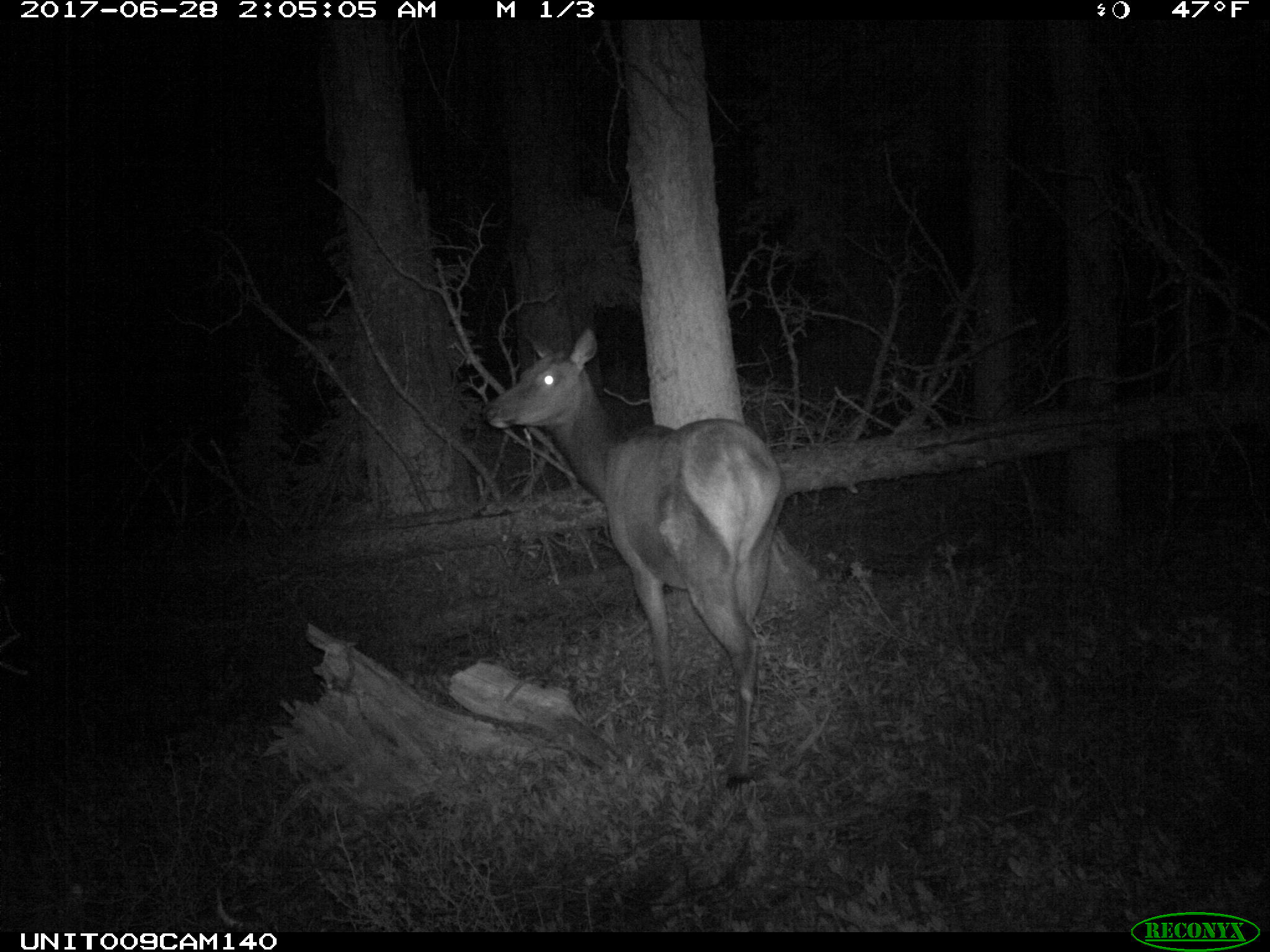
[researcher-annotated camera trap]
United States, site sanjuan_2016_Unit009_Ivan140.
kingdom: Animalia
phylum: Chordata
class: Mammalia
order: Artiodactyla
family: Cervidae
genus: Cervus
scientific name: Cervus elaphus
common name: red deer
Cervus elaphus (red deer).